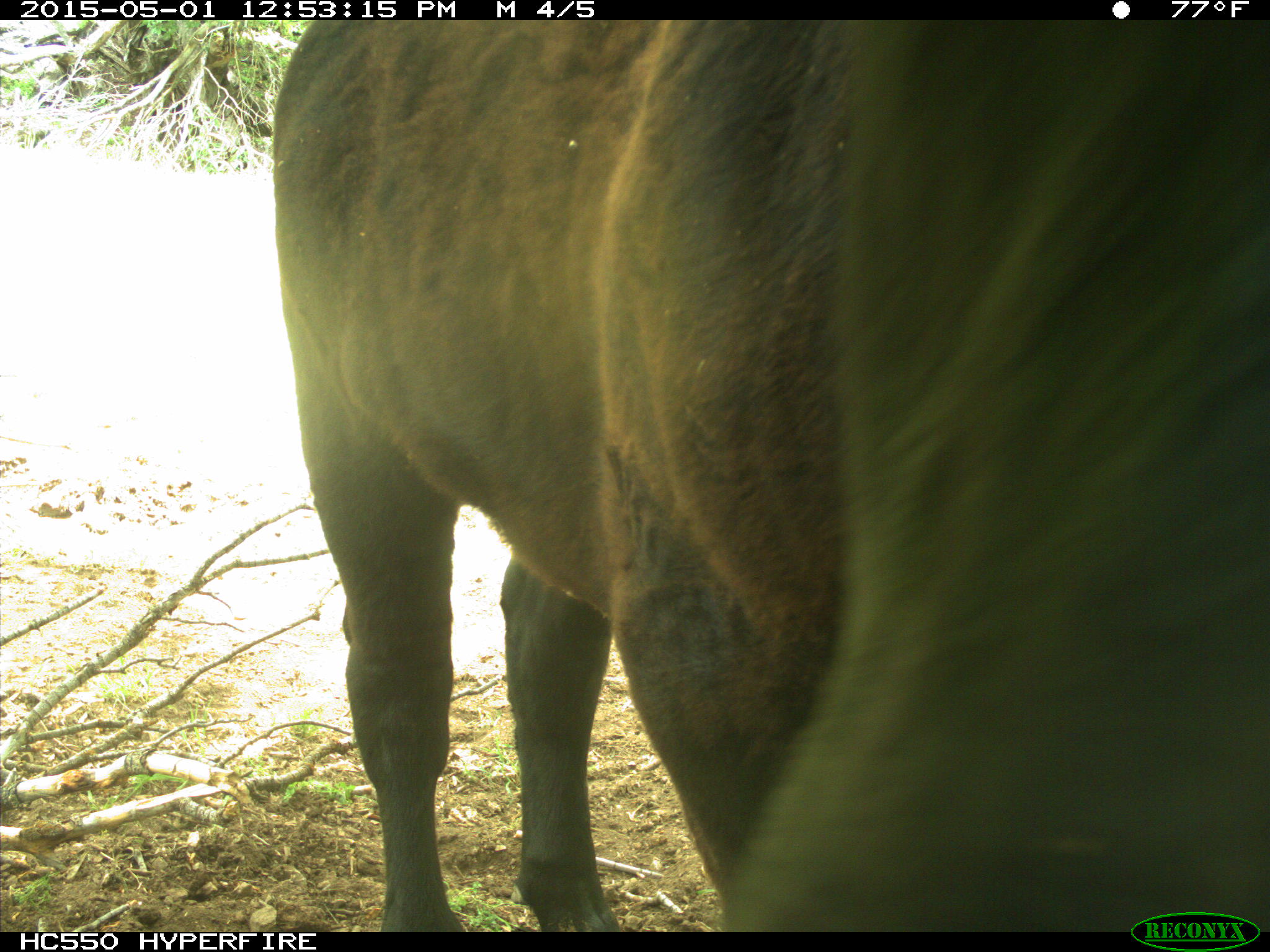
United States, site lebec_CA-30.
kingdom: Animalia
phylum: Chordata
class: Mammalia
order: Artiodactyla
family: Bovidae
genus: Bos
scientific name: Bos taurus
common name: domestic cow